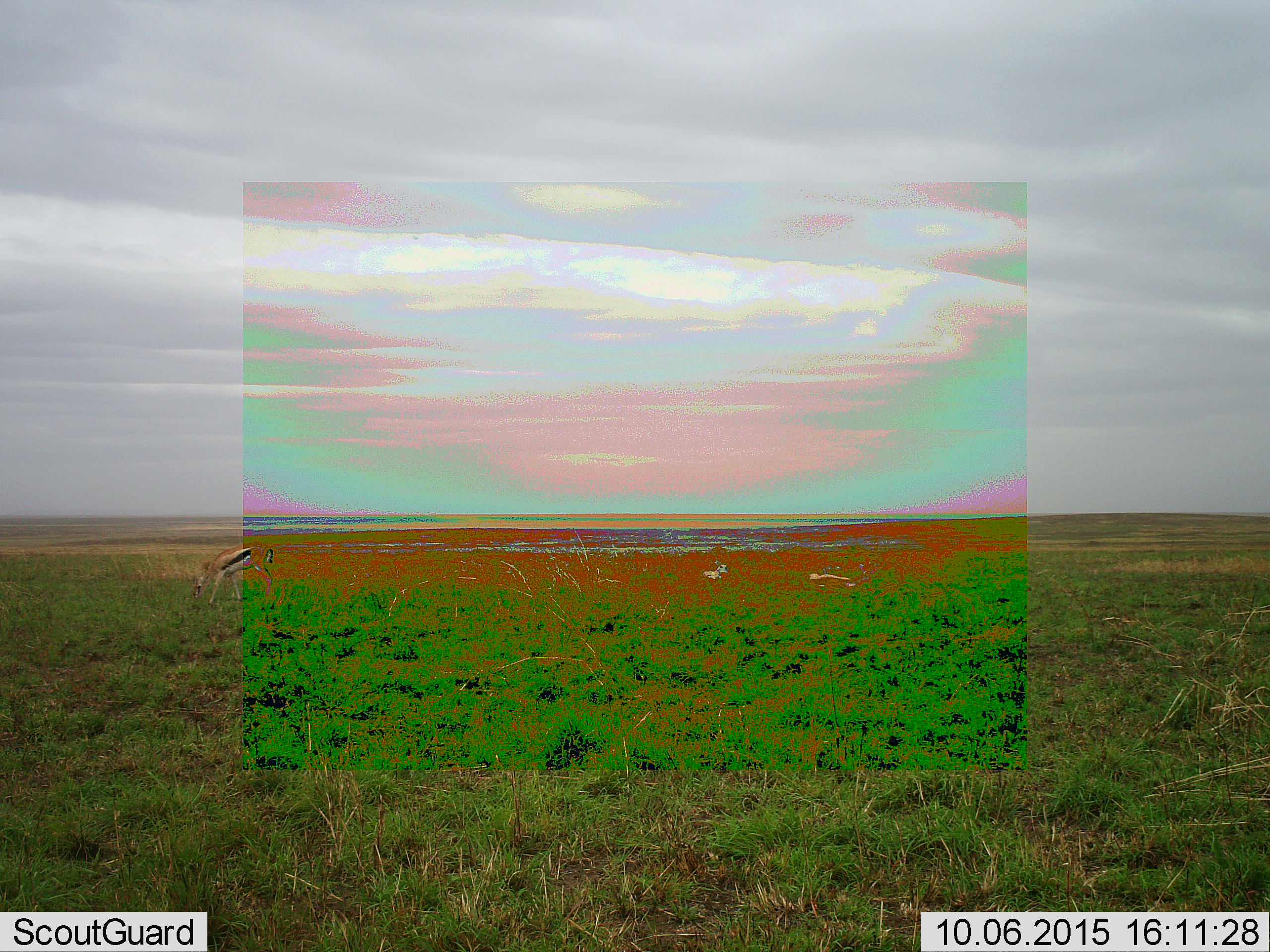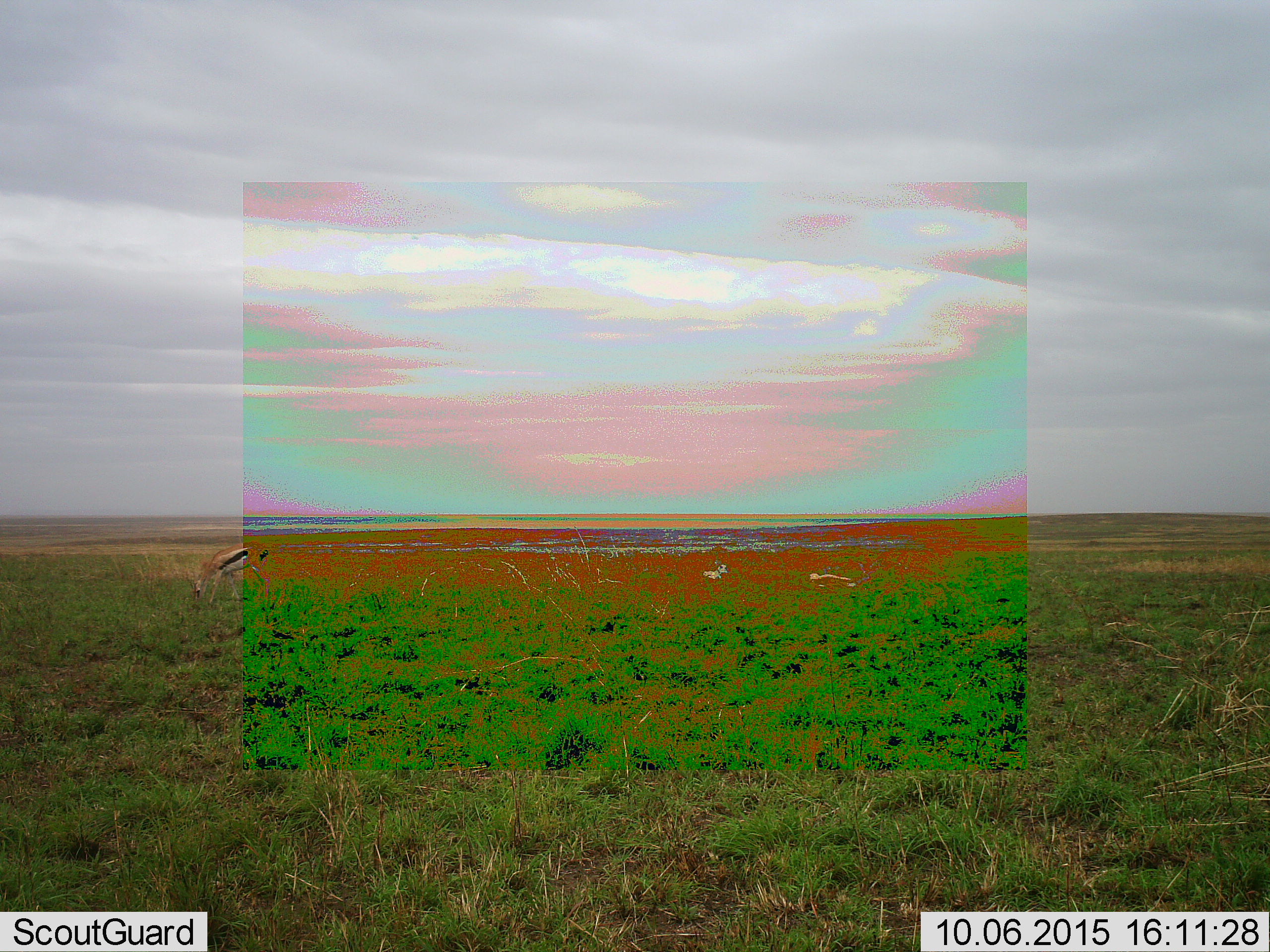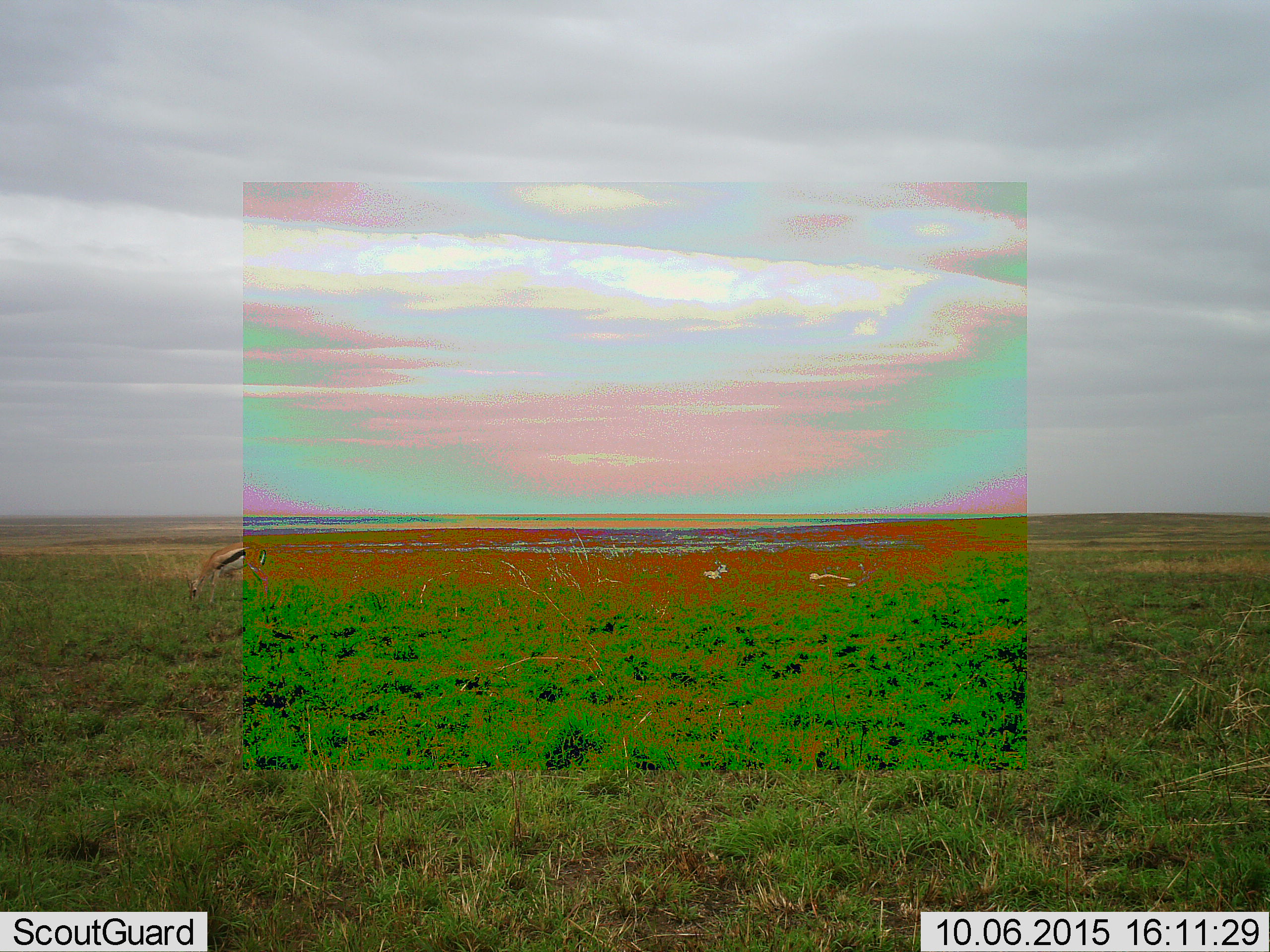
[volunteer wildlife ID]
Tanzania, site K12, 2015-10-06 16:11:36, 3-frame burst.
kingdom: Animalia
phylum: Chordata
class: Mammalia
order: Artiodactyla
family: Bovidae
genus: Eudorcas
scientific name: Eudorcas thomsonii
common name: thomson's gazelle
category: gazellethomsons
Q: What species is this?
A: Gazellethomsons (thomson's gazelle) (Eudorcas thomsonii).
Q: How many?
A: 3.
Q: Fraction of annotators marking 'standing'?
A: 33%.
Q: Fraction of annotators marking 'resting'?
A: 56%.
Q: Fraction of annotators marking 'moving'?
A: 11%.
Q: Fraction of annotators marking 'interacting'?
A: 0%.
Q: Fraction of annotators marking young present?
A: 11%.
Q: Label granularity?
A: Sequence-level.